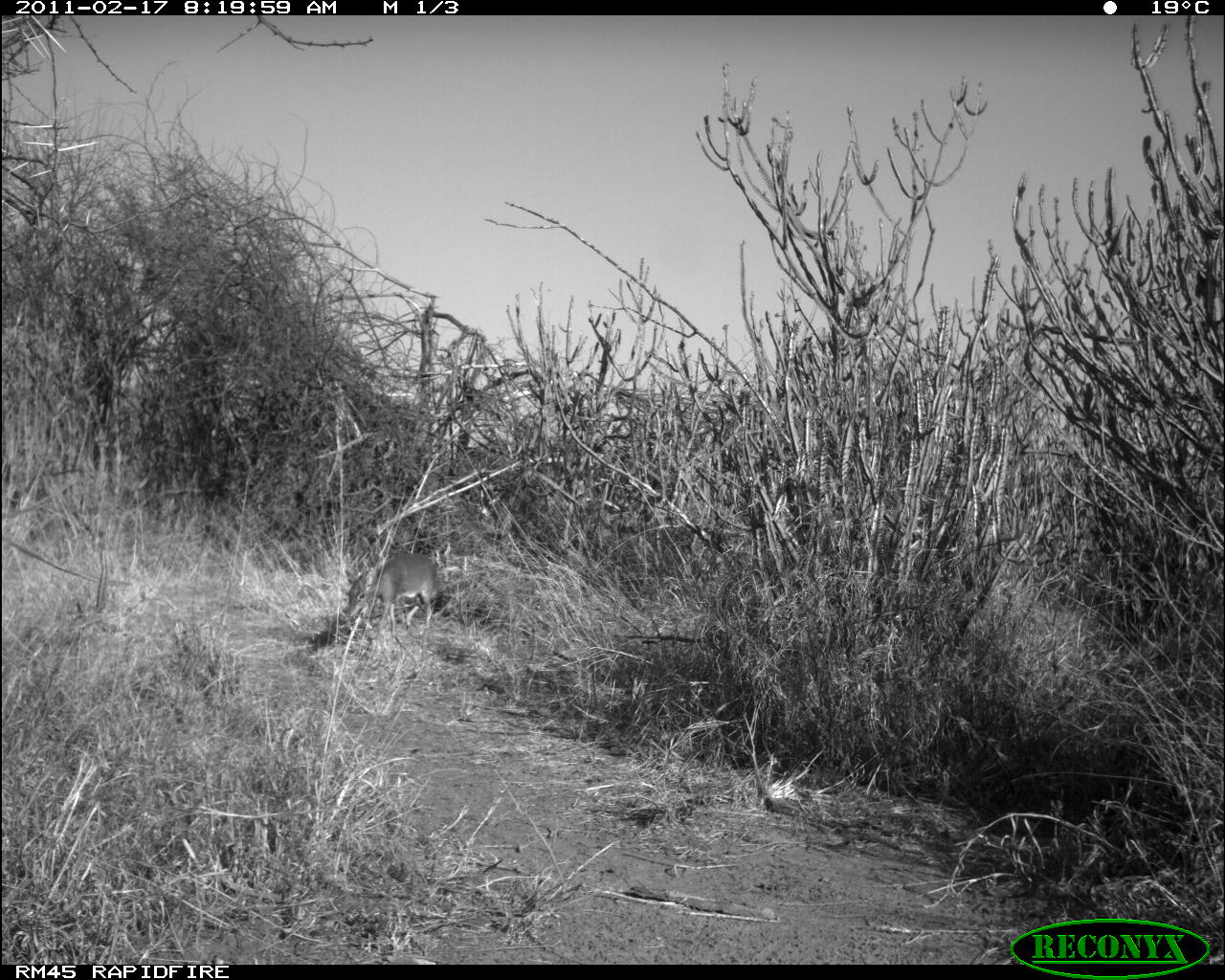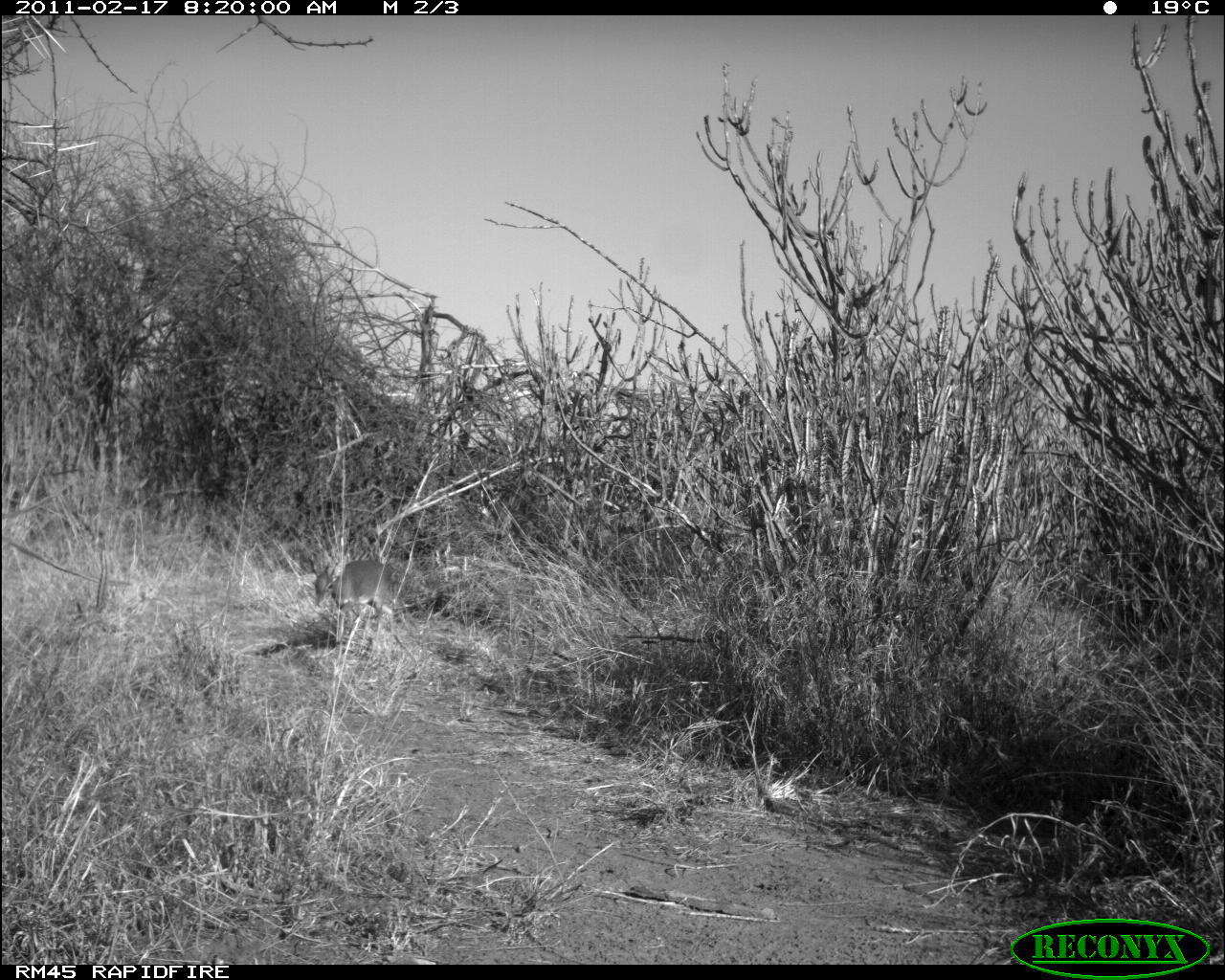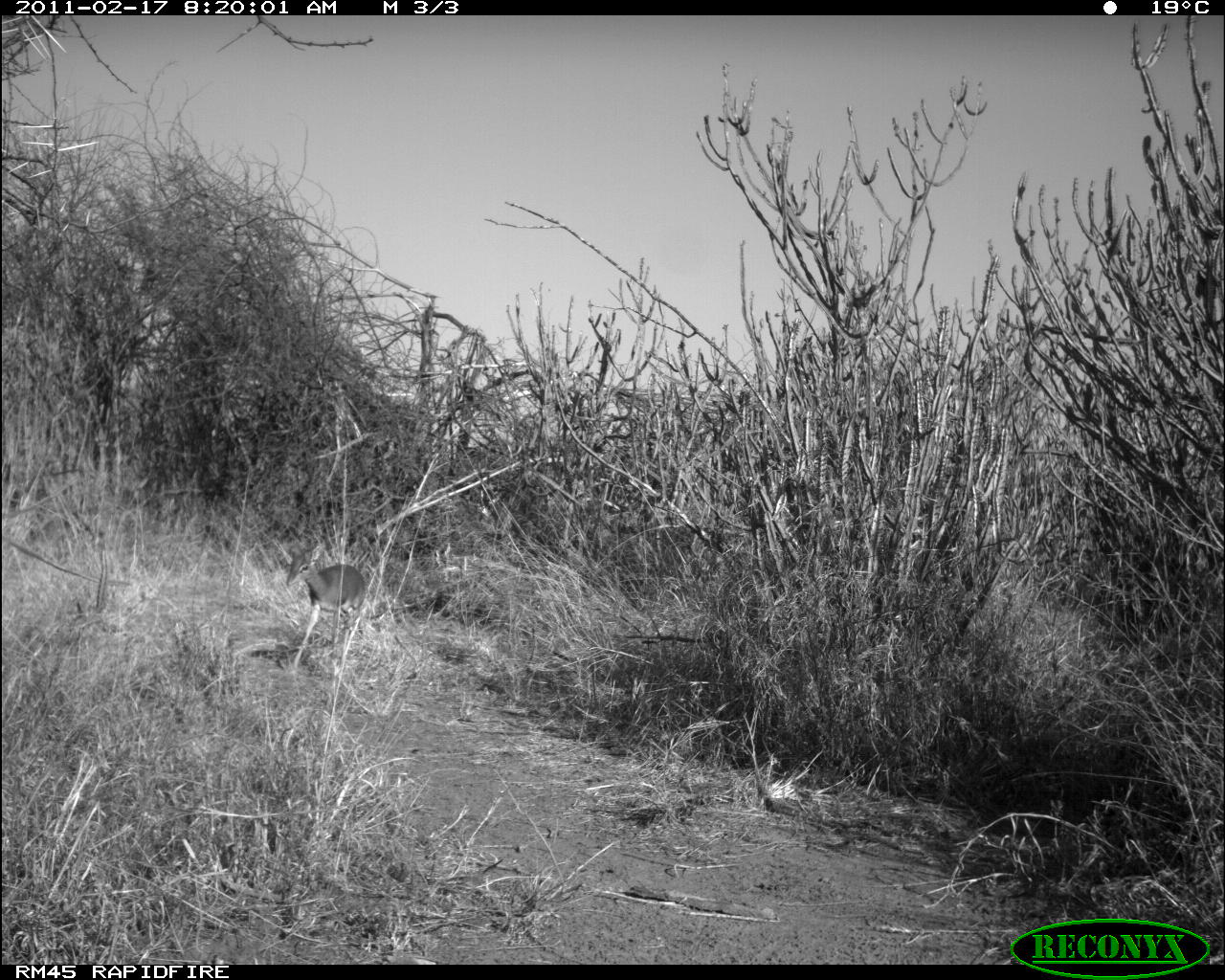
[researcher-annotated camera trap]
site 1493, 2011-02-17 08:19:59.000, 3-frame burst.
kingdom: Animalia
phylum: Chordata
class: Mammalia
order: Artiodactyla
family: Bovidae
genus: Madoqua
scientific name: Madoqua guentheri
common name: günther's dik-dik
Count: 1.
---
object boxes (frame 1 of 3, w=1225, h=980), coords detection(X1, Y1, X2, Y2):
madoqua guentheri: detection(348, 556, 436, 639)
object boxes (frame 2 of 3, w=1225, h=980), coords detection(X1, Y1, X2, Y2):
madoqua guentheri: detection(307, 557, 395, 645)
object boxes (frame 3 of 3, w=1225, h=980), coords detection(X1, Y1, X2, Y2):
madoqua guentheri: detection(285, 536, 366, 670)